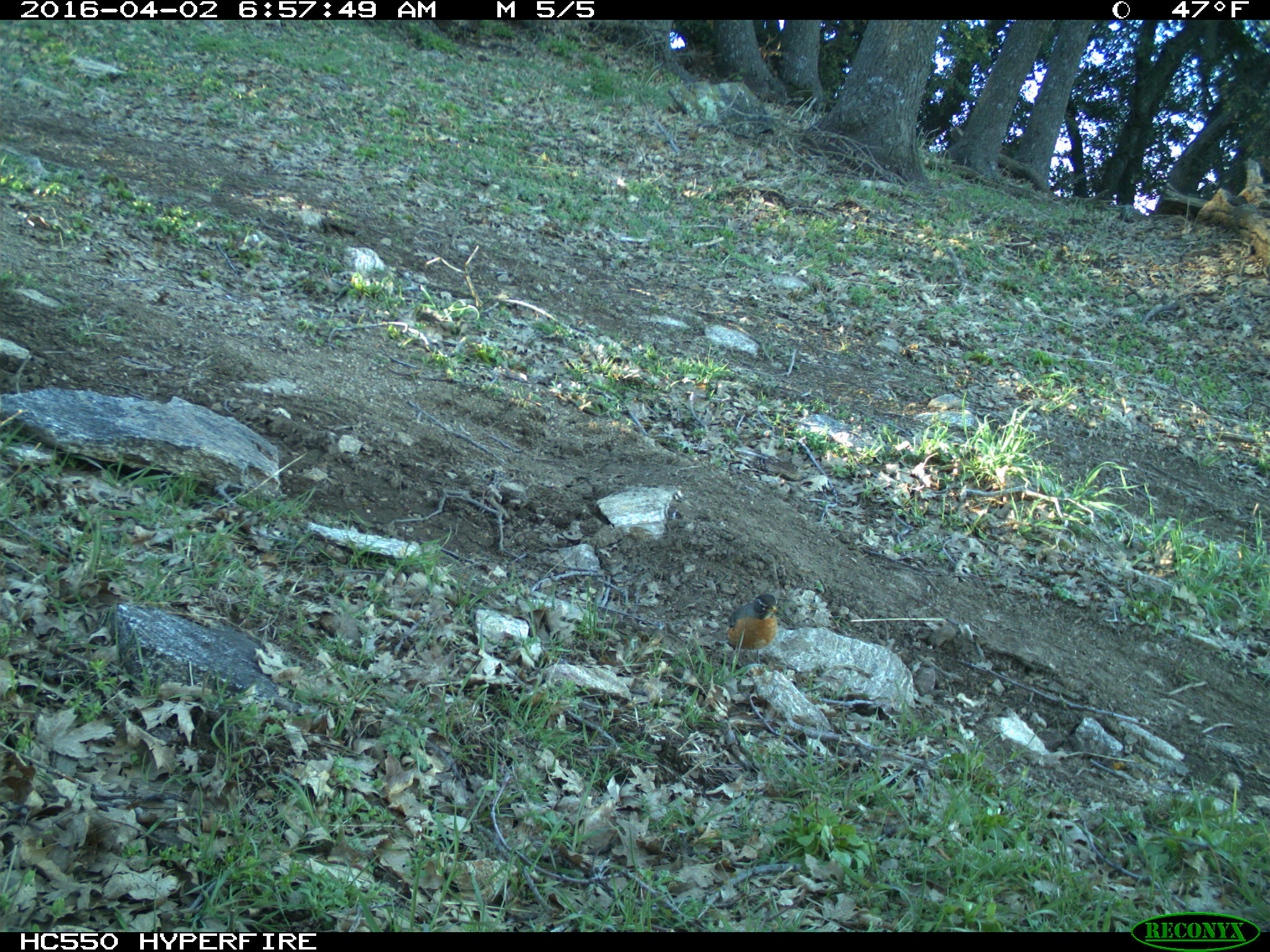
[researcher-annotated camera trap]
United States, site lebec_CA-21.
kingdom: Animalia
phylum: Chordata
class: Aves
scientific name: Aves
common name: birds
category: unidentified bird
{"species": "unidentified bird (birds) (Aves)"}